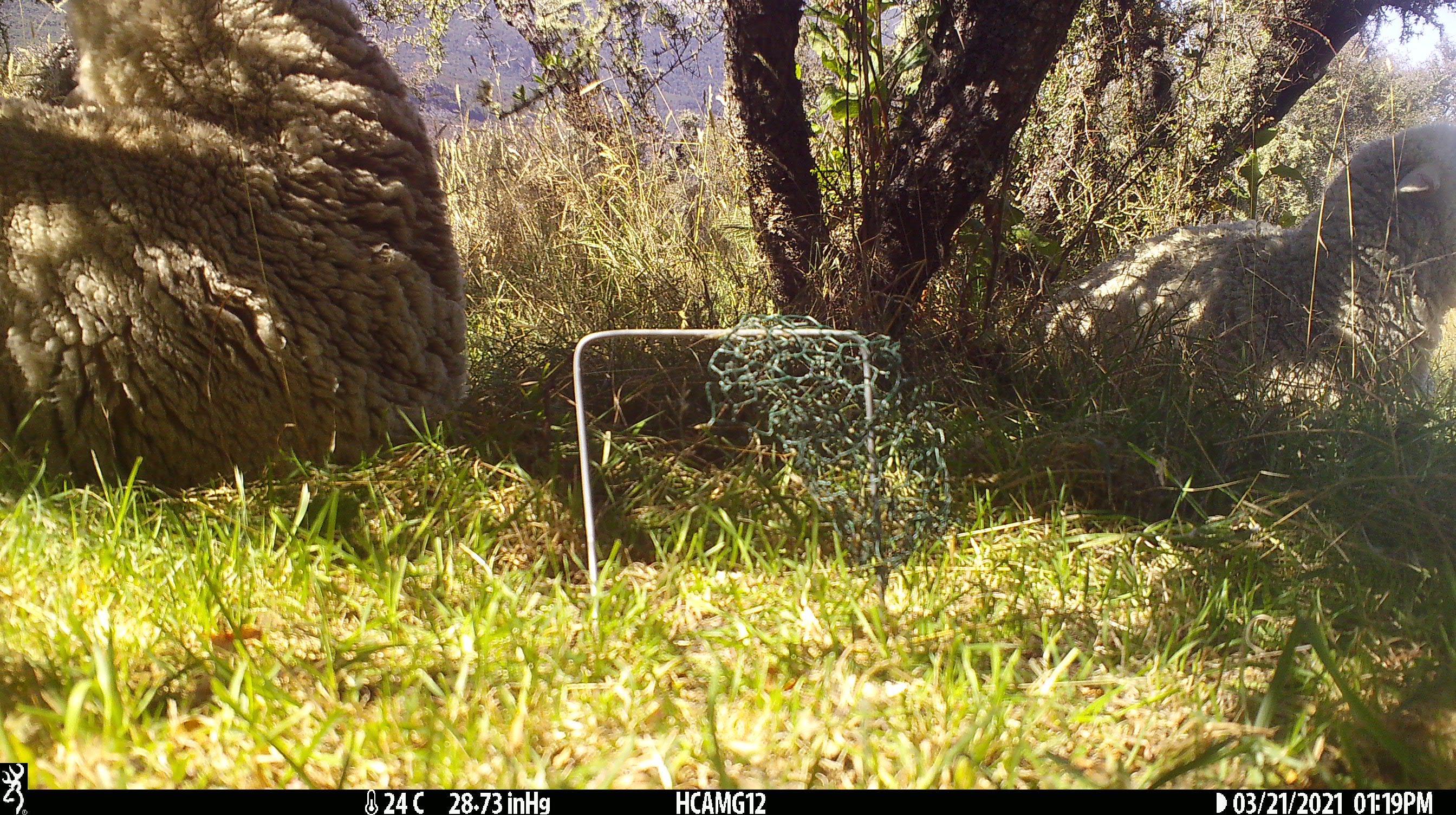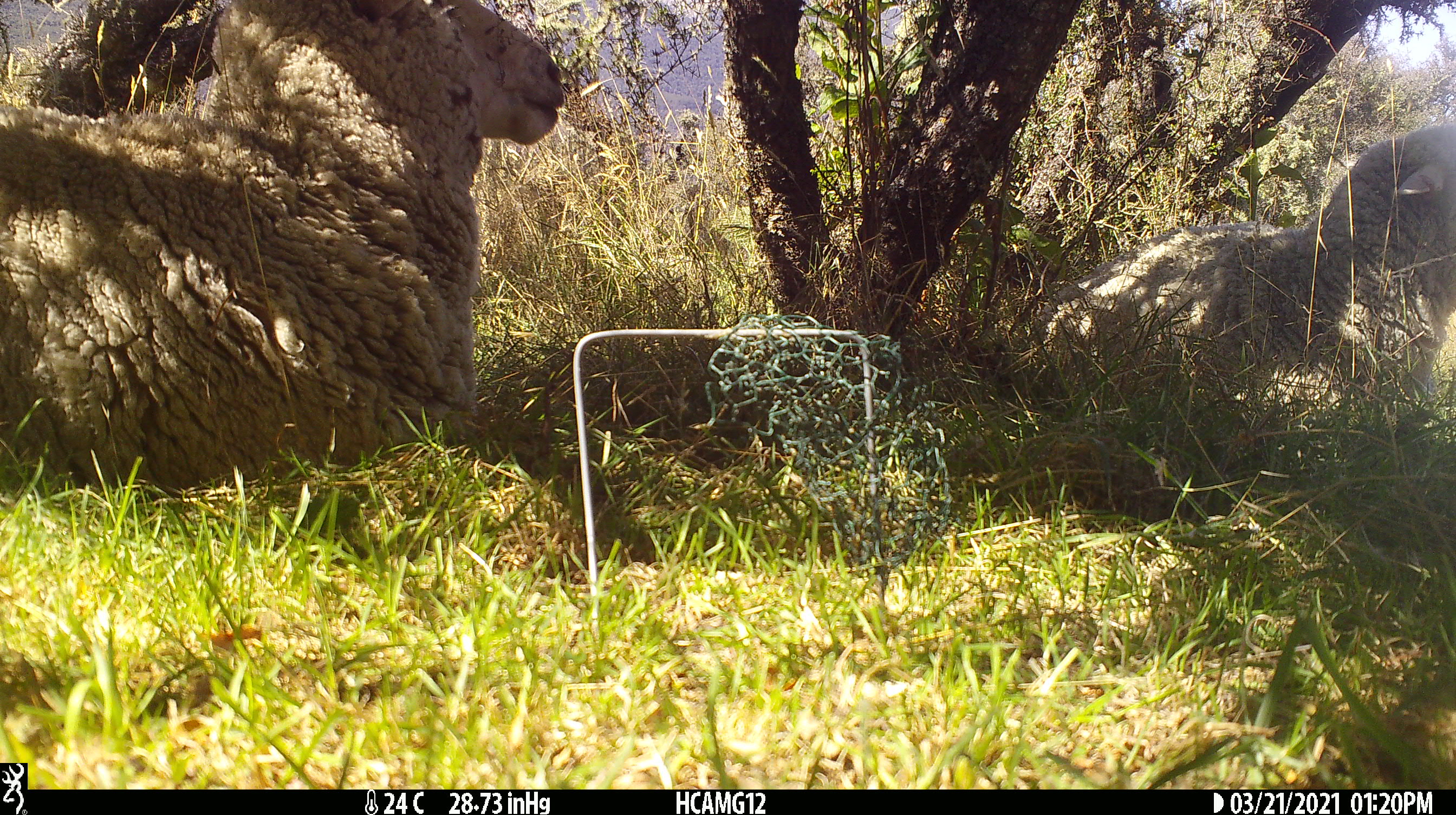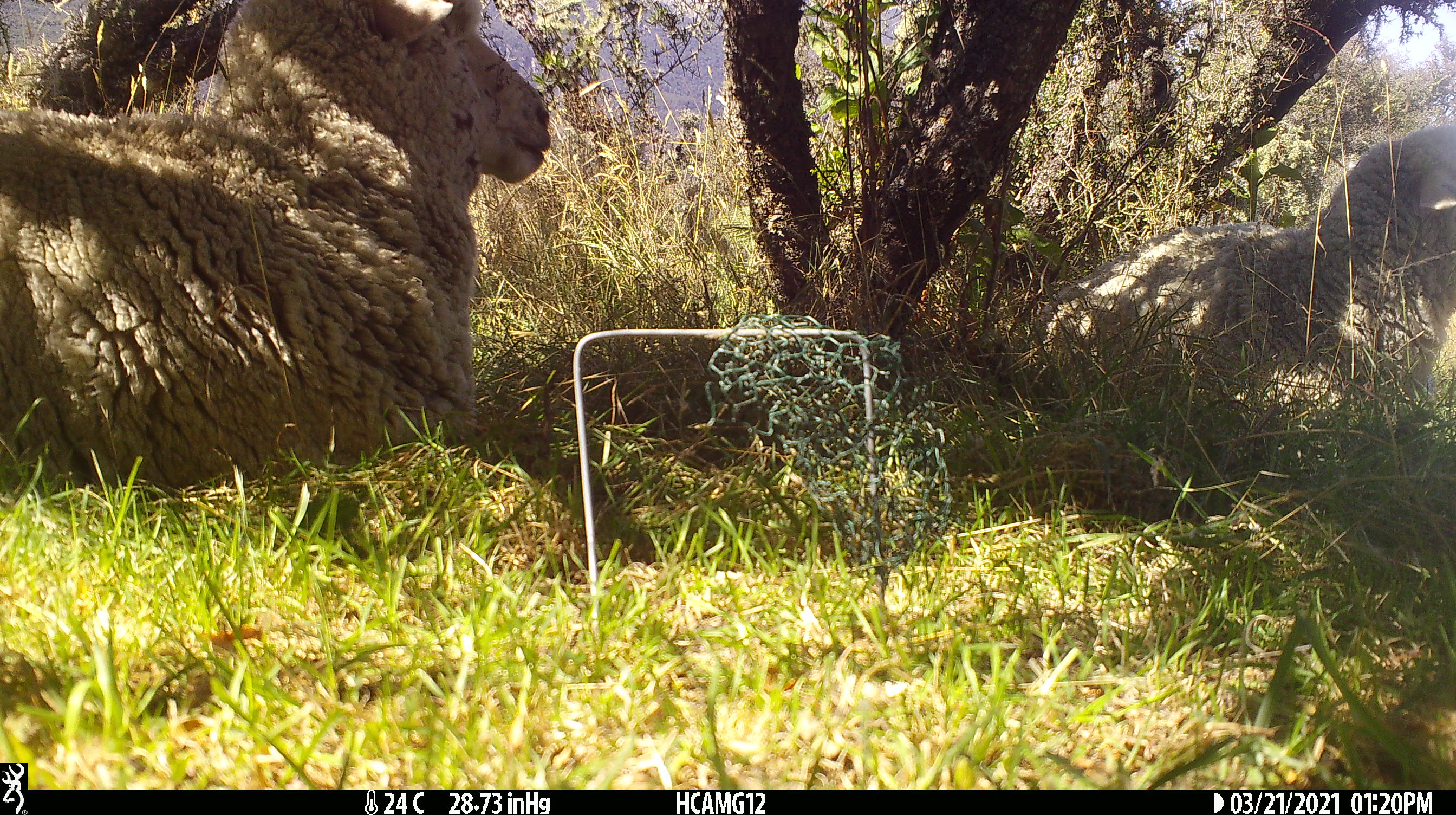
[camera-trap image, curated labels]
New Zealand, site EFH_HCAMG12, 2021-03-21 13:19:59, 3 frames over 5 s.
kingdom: Animalia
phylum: Chordata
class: Mammalia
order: Artiodactyla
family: Bovidae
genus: Ovis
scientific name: Ovis aries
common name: domestic sheep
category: sheep